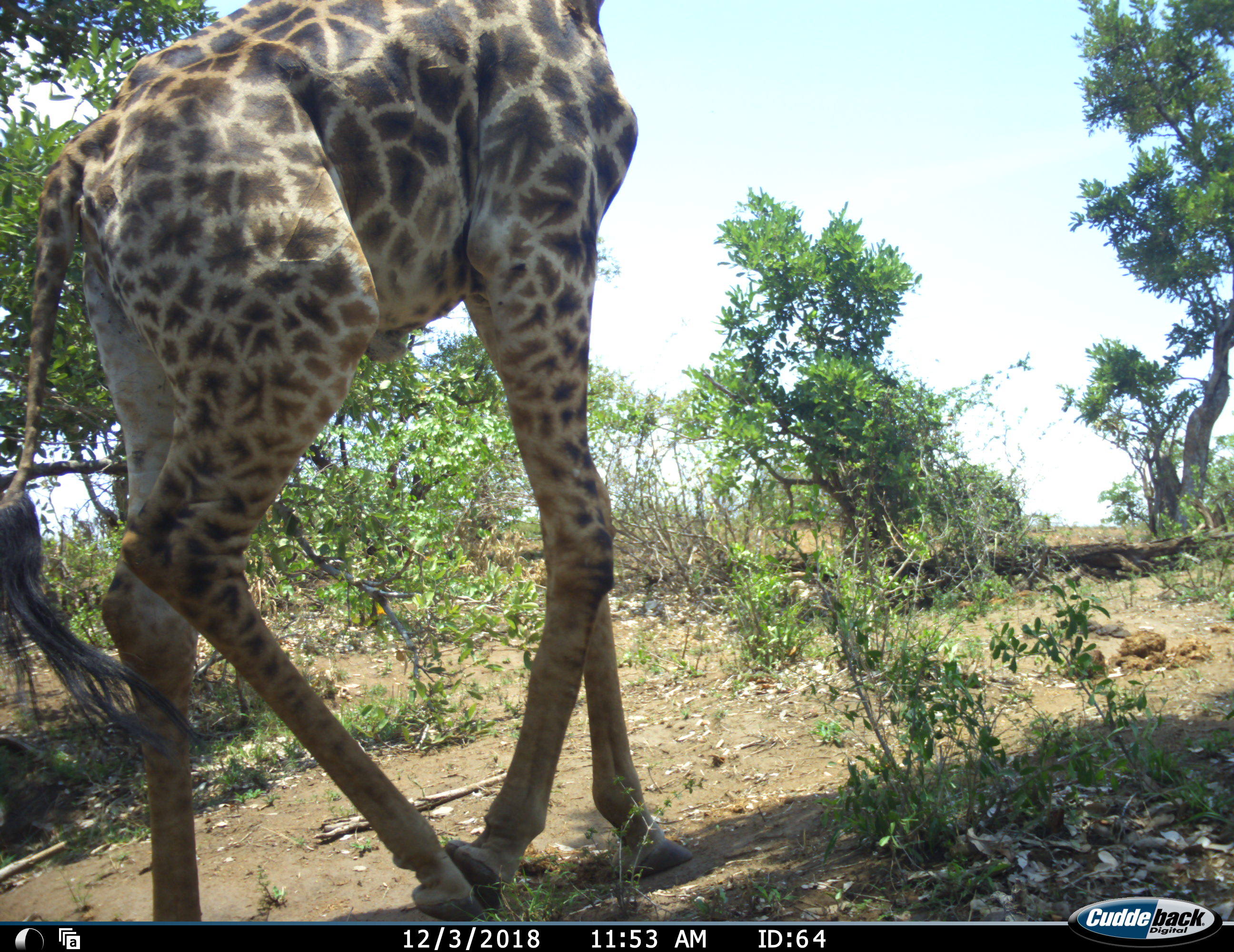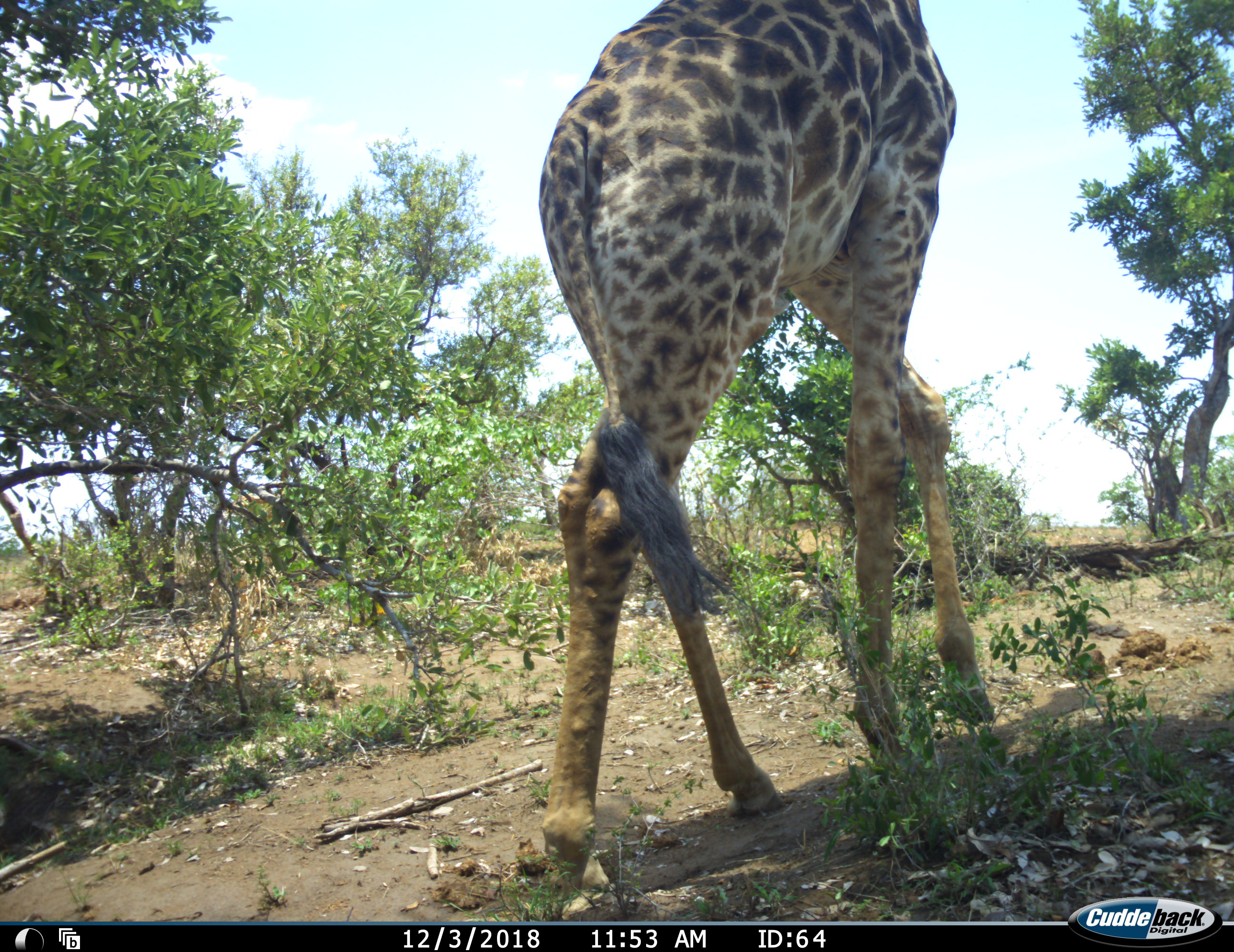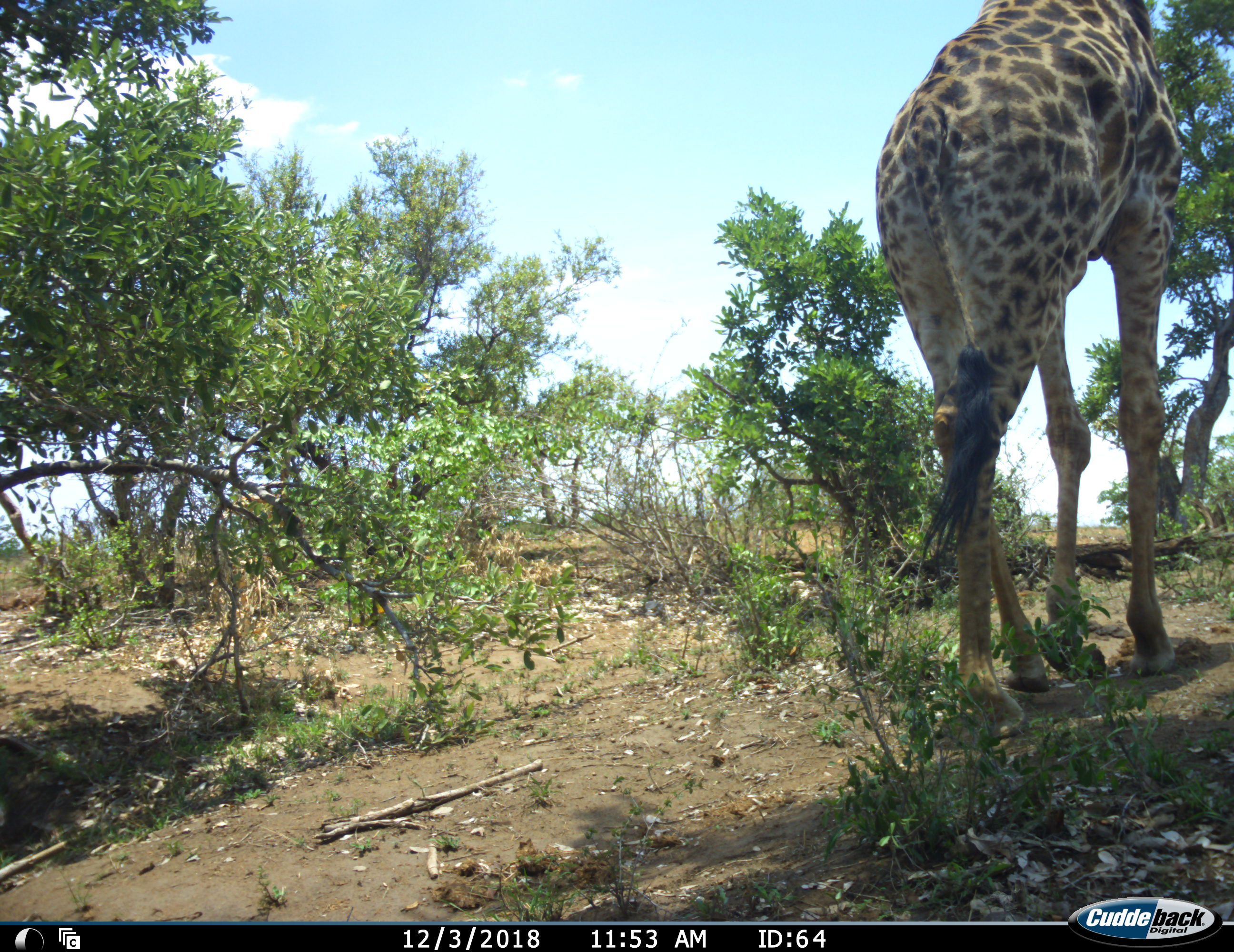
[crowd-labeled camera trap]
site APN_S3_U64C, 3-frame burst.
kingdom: Animalia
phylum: Chordata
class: Mammalia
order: Artiodactyla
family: Giraffidae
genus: Giraffa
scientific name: Giraffa camelopardalis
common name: giraffe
Giraffe (Giraffa camelopardalis), count 1. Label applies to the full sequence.